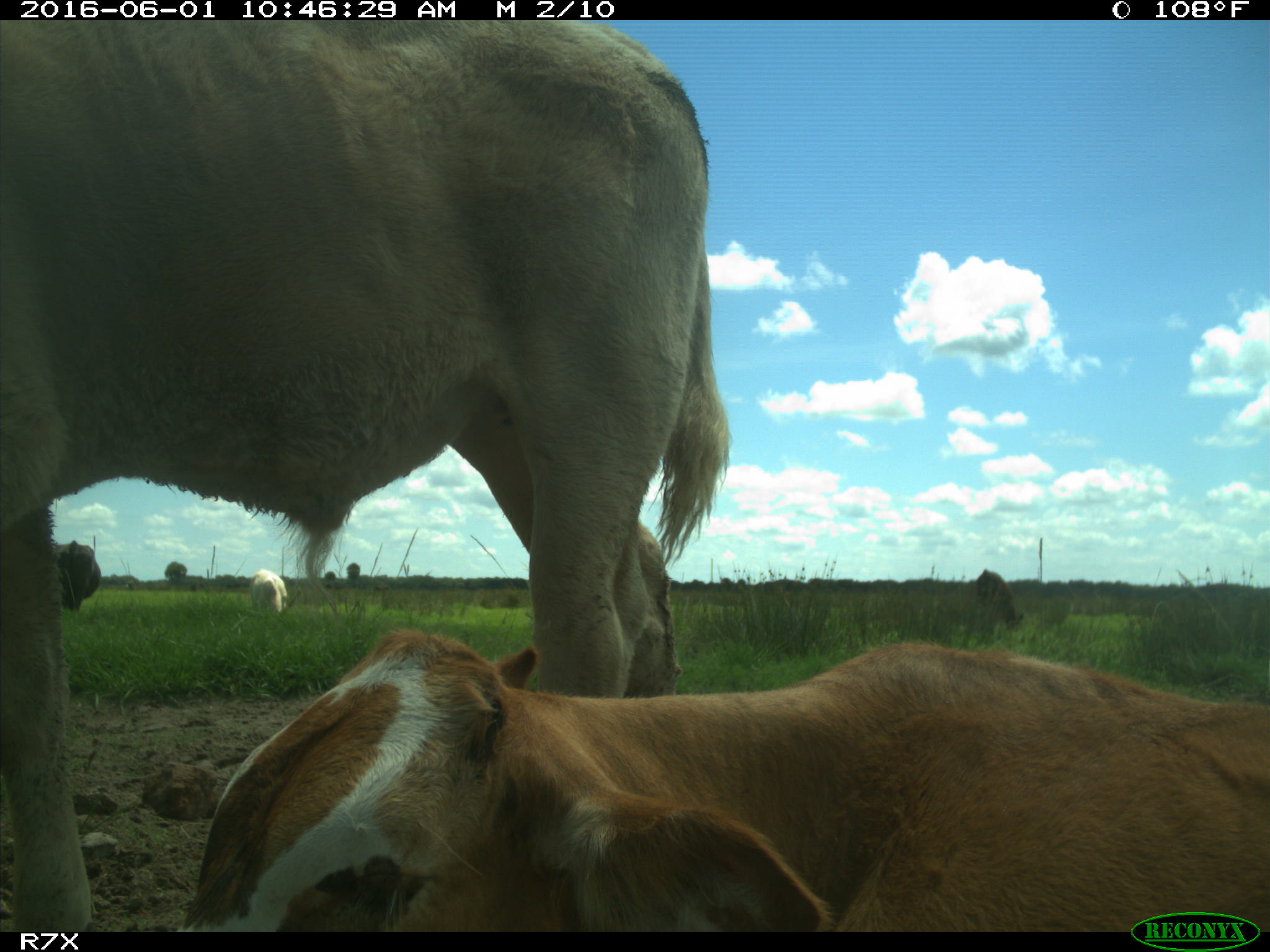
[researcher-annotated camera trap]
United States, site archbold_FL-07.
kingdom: Animalia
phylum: Chordata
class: Mammalia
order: Artiodactyla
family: Bovidae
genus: Bos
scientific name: Bos taurus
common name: domestic cow